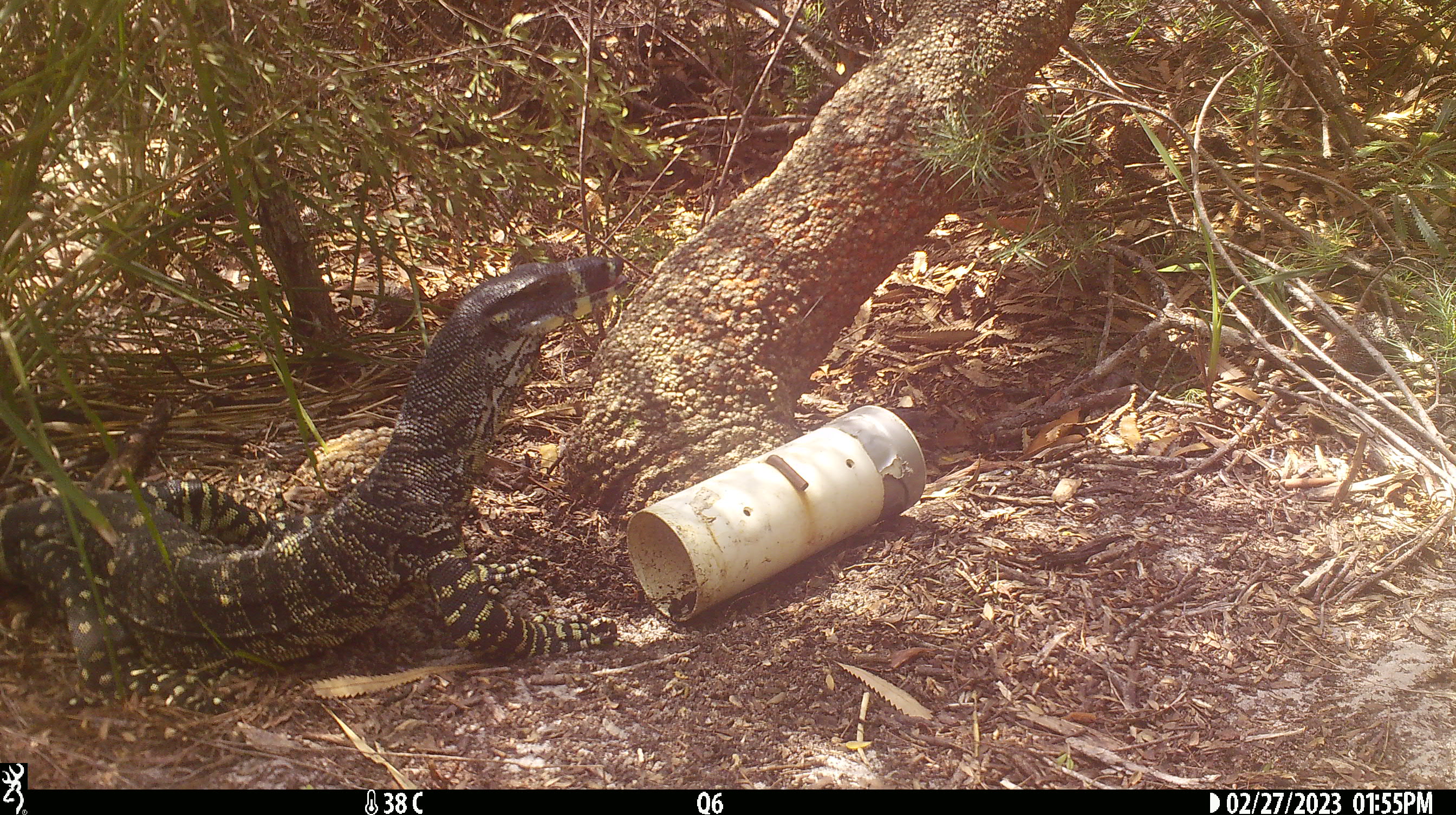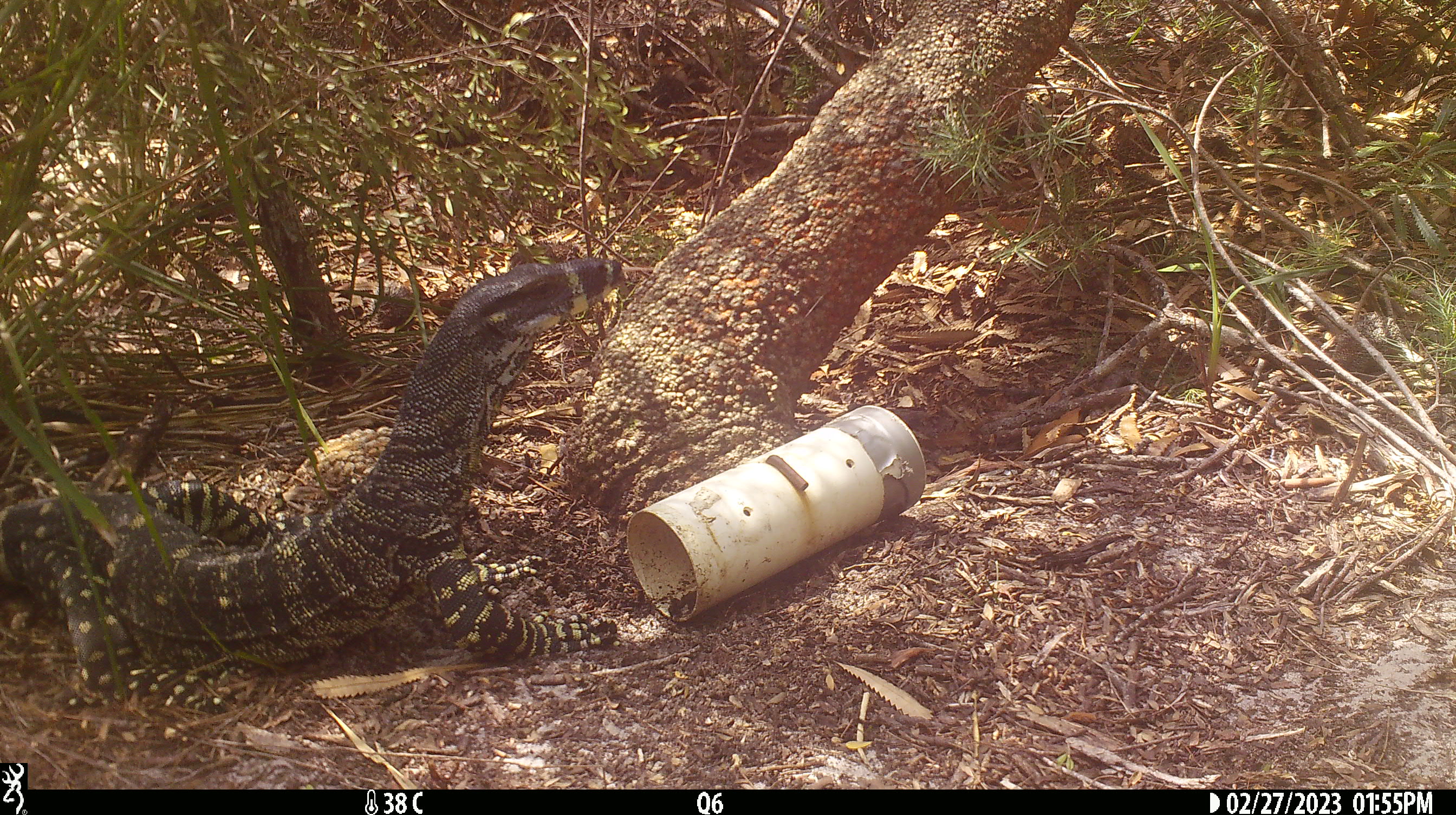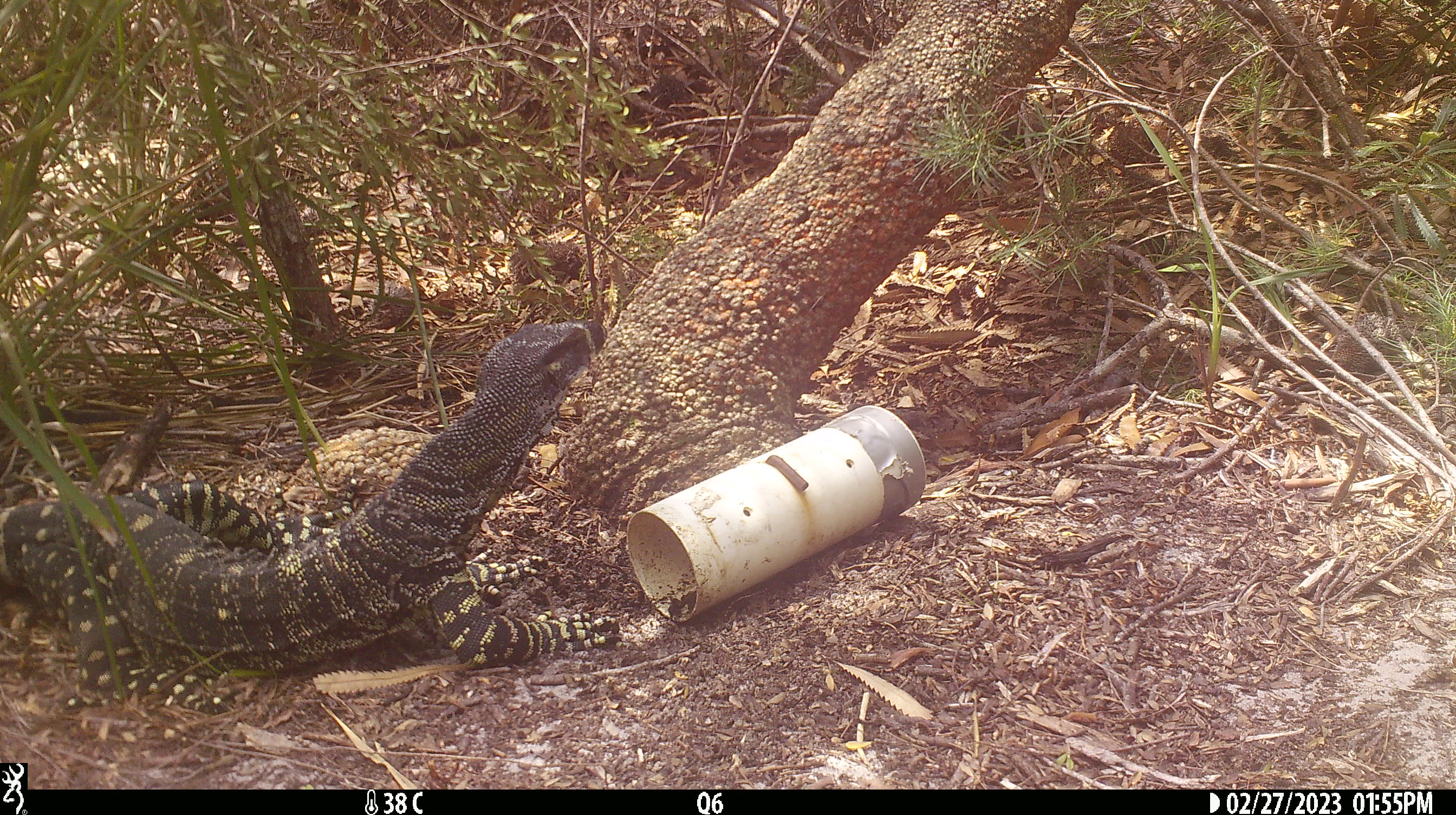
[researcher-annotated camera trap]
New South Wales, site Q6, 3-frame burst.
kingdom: Animalia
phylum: Chordata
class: Reptilia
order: Squamata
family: Varanidae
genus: Varanus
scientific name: Varanus varius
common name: lace monitor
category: goanna